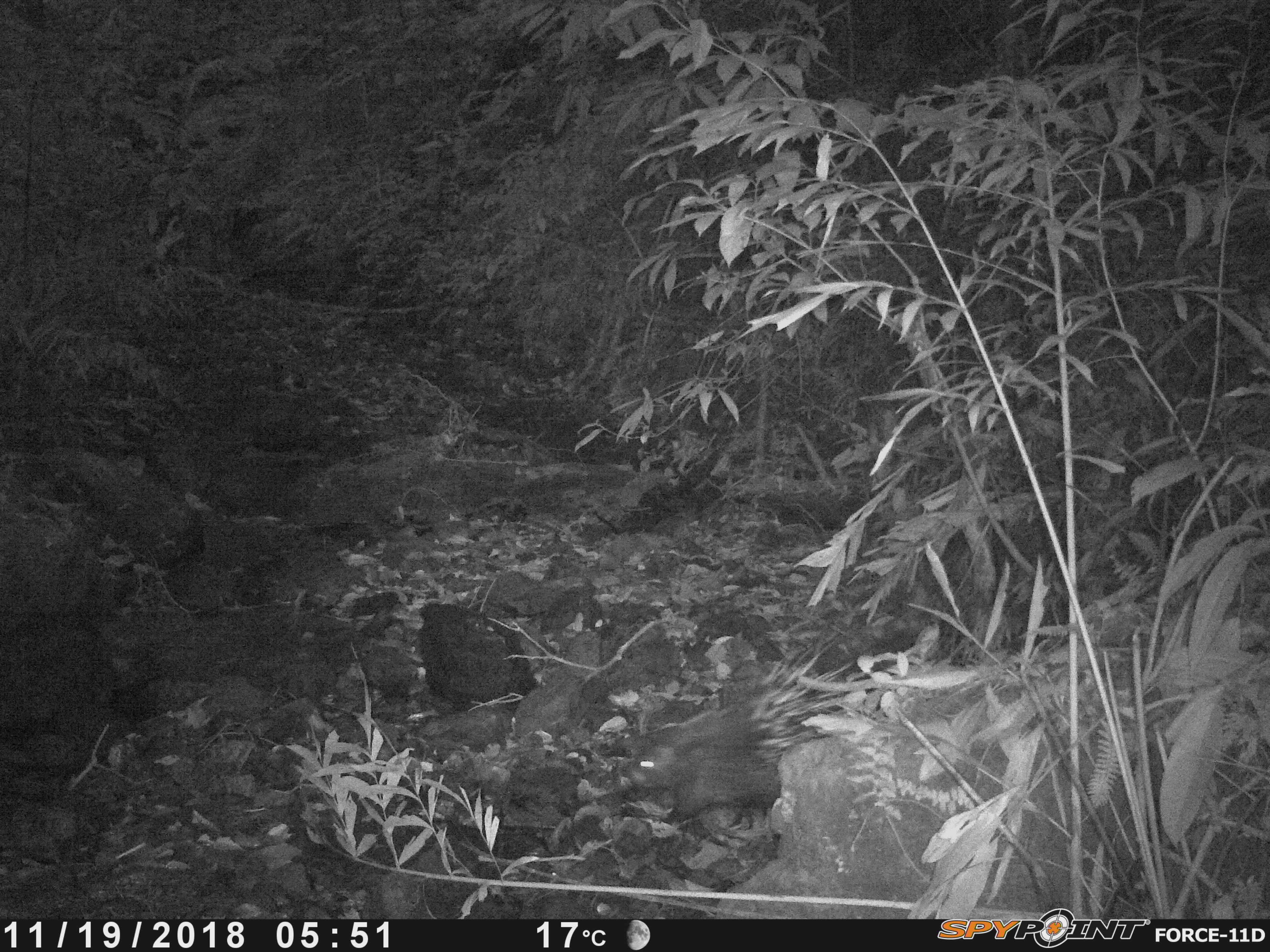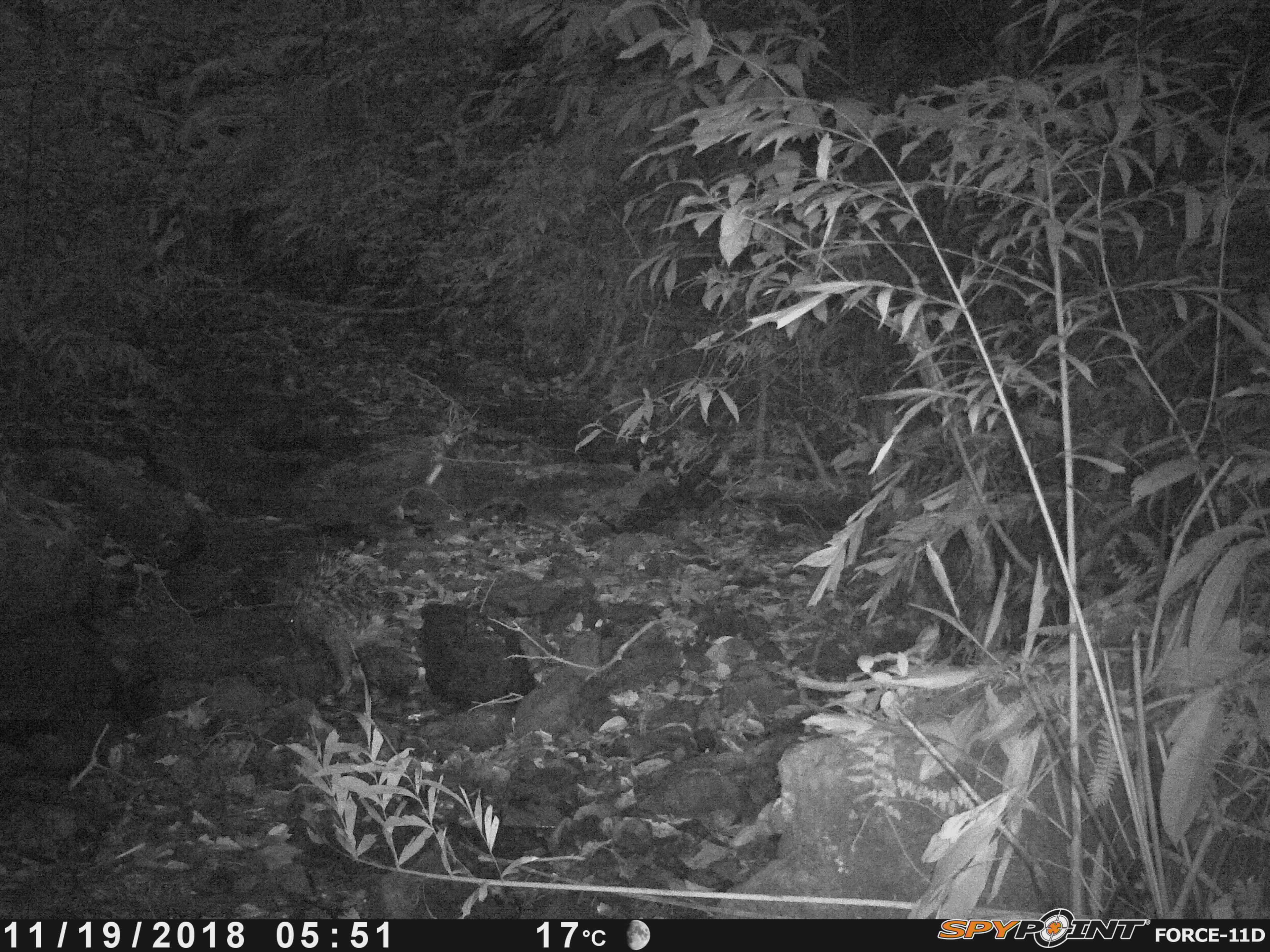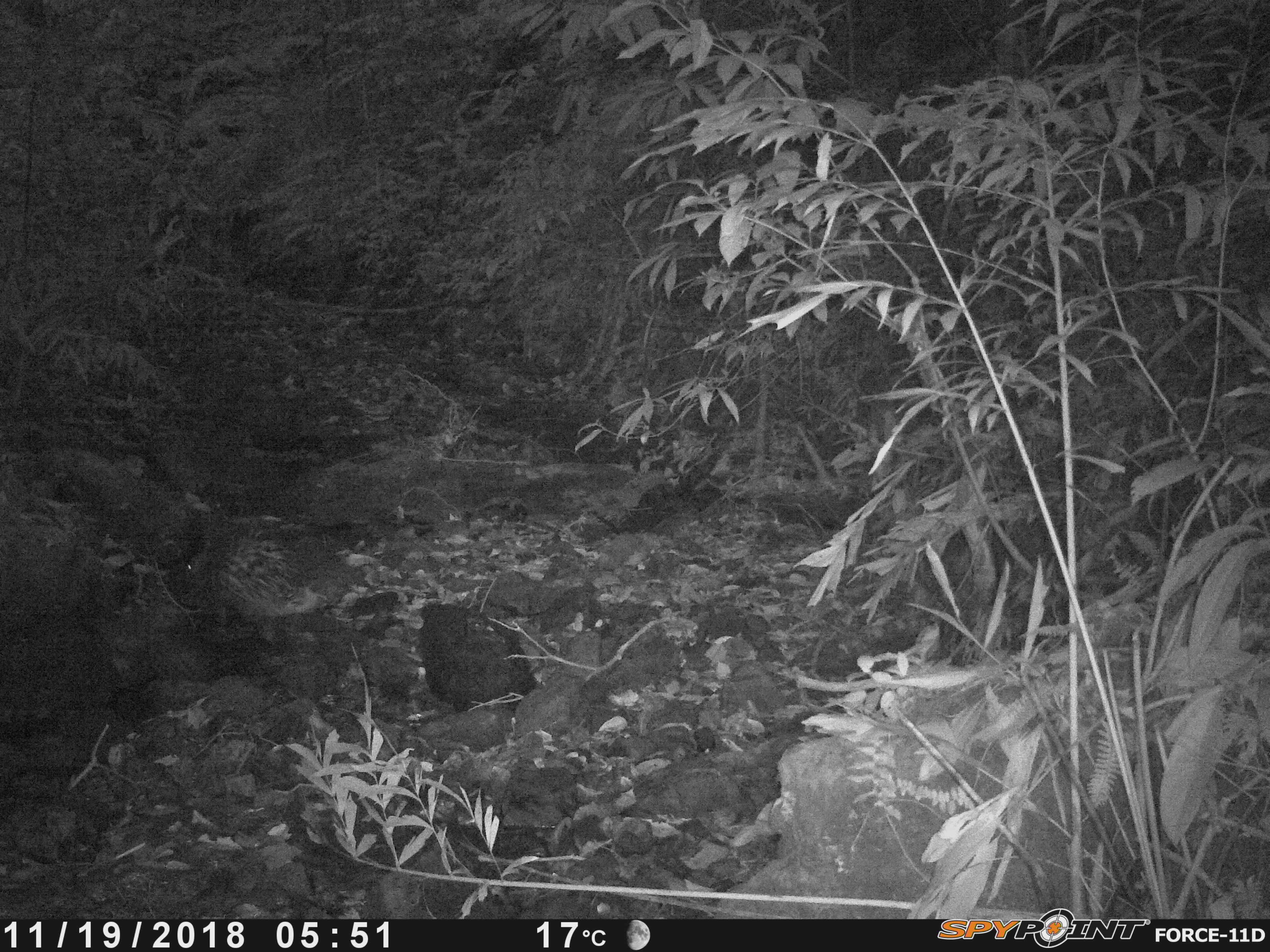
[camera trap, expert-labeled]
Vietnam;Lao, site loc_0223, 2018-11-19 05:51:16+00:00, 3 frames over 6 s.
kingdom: Animalia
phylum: Chordata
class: Mammalia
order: Rodentia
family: Hystricidae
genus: Hystrix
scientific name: Hystrix brachyura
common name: malayan porcupine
Malayan porcupine (Hystrix brachyura). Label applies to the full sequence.